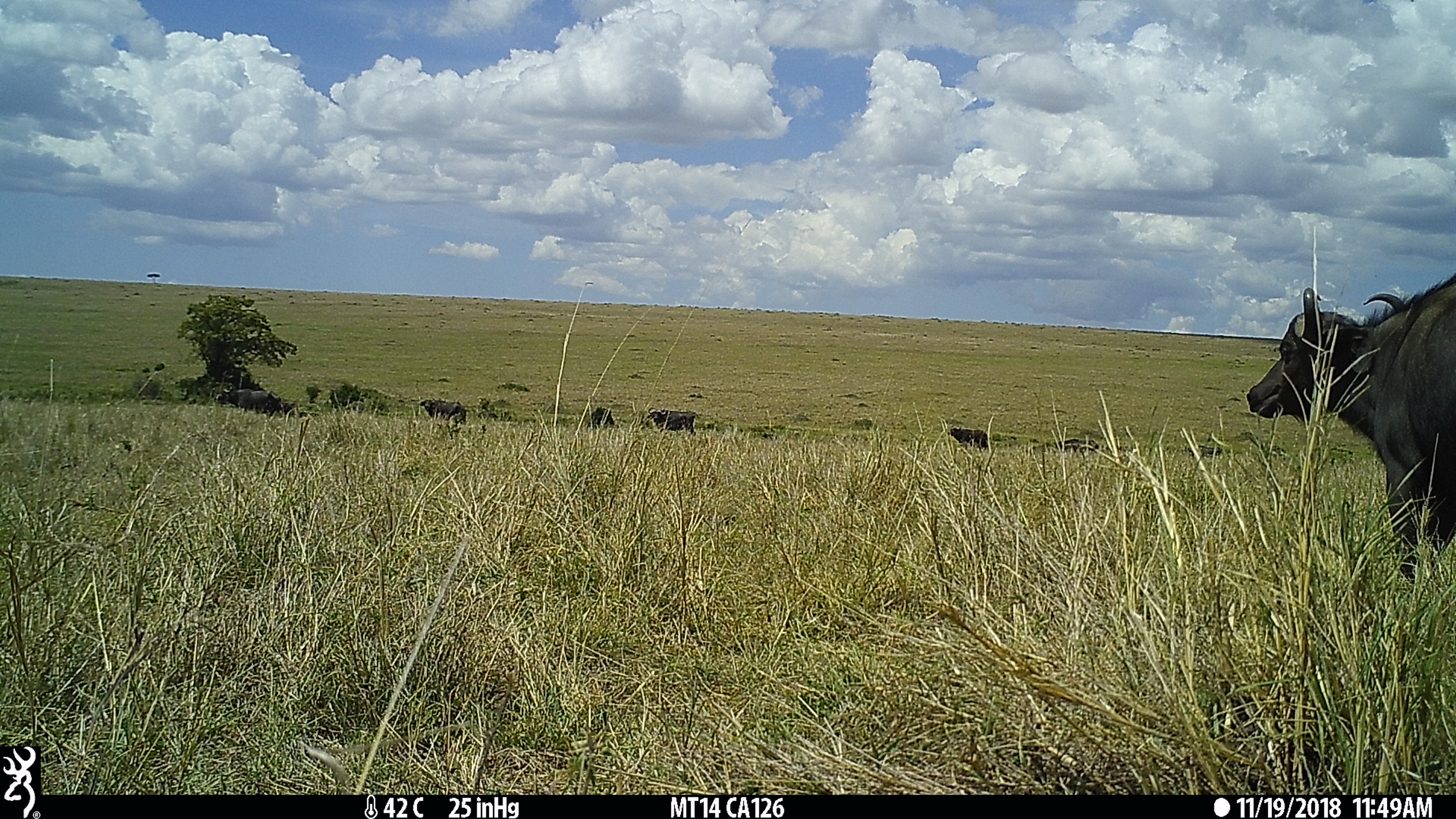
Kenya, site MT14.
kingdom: Animalia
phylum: Chordata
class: Mammalia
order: Artiodactyla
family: Bovidae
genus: Syncerus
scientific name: Syncerus caffer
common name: buffalo